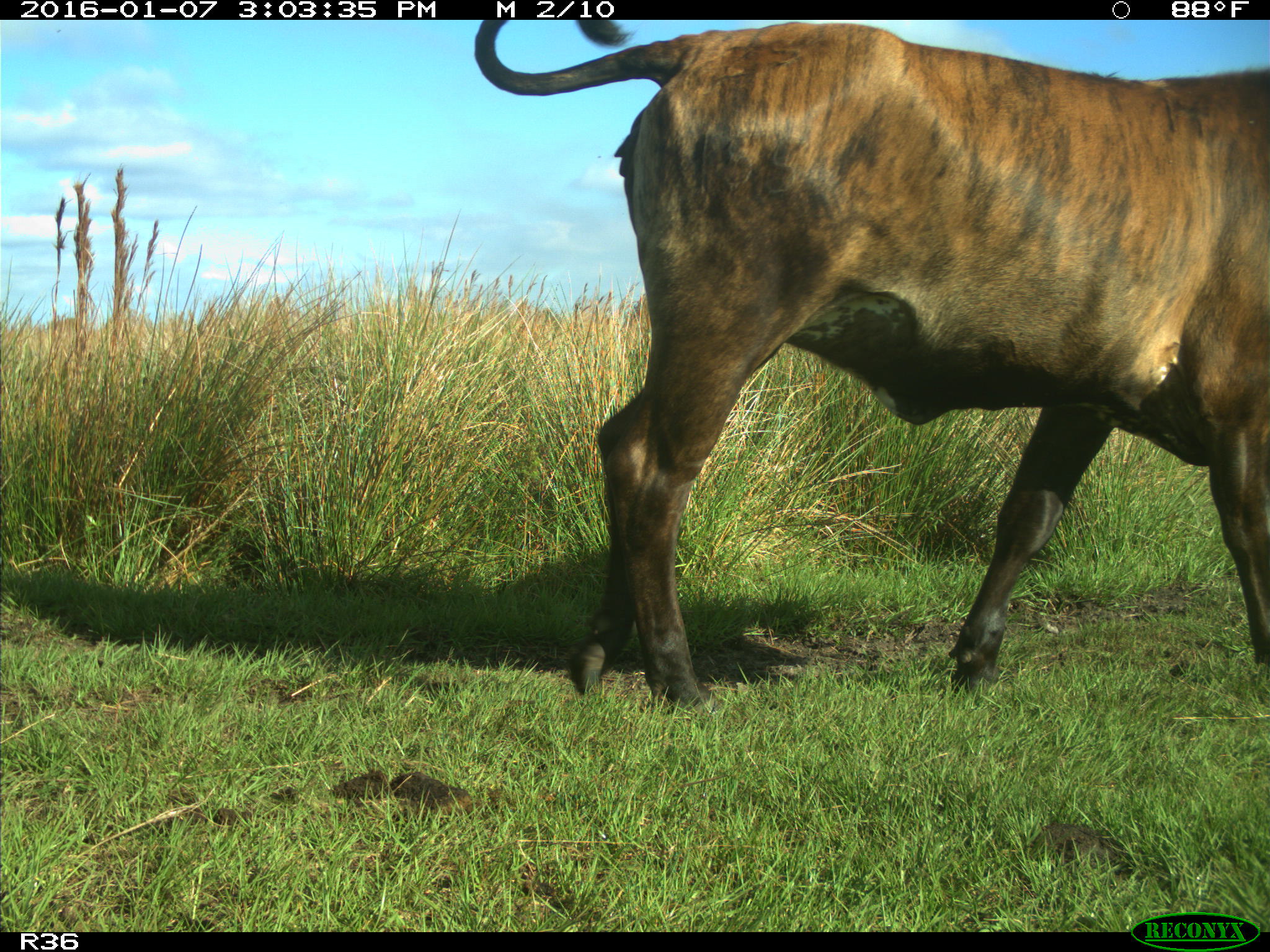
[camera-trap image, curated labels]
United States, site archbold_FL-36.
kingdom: Animalia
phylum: Chordata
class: Mammalia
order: Artiodactyla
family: Bovidae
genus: Bos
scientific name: Bos taurus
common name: domestic cow